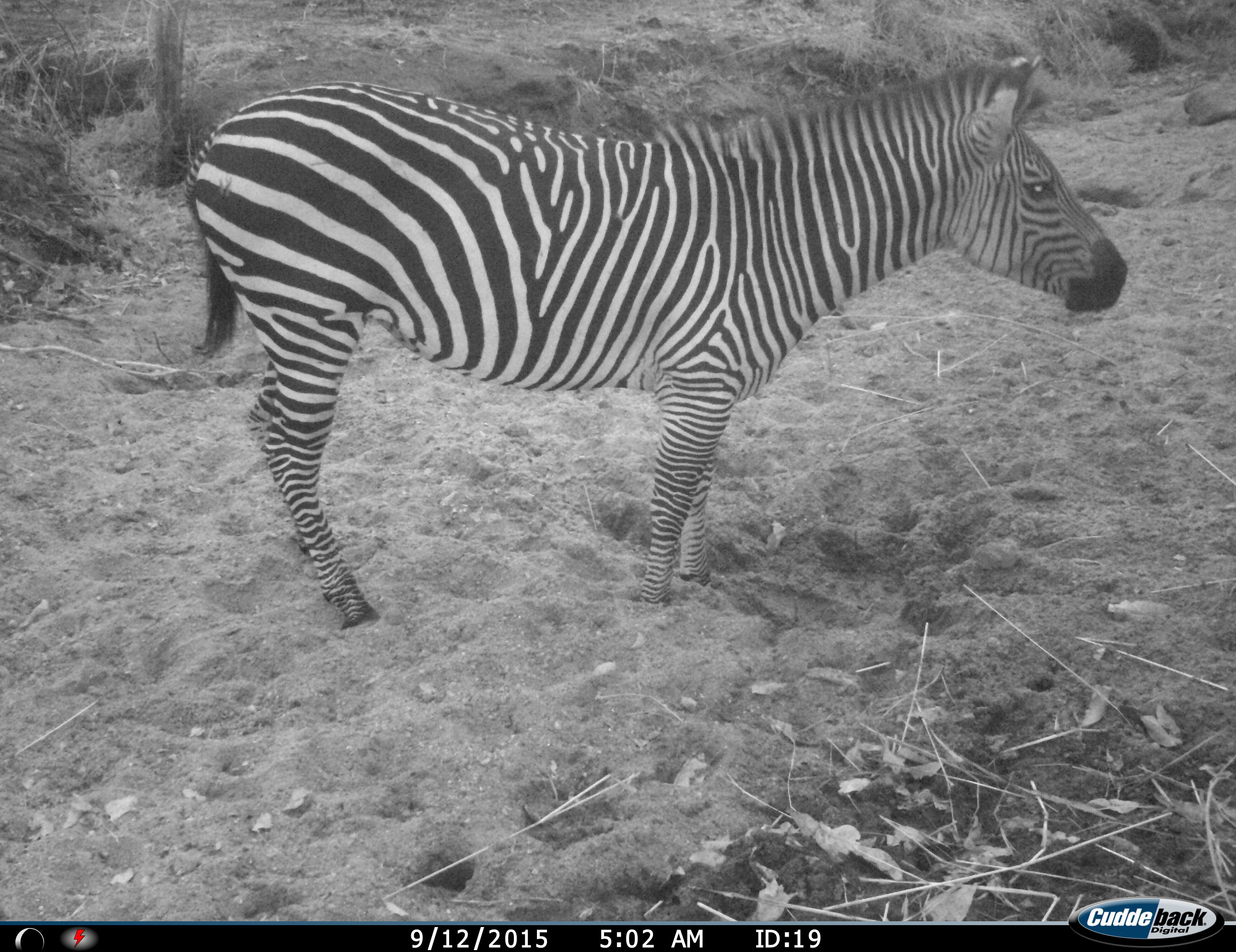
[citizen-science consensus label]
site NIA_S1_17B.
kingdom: Animalia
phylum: Chordata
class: Mammalia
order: Perissodactyla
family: Equidae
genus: Equus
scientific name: Equus quagga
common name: plains zebra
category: zebraplains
Zebraplains (plains zebra) (Equus quagga), count 1. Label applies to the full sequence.